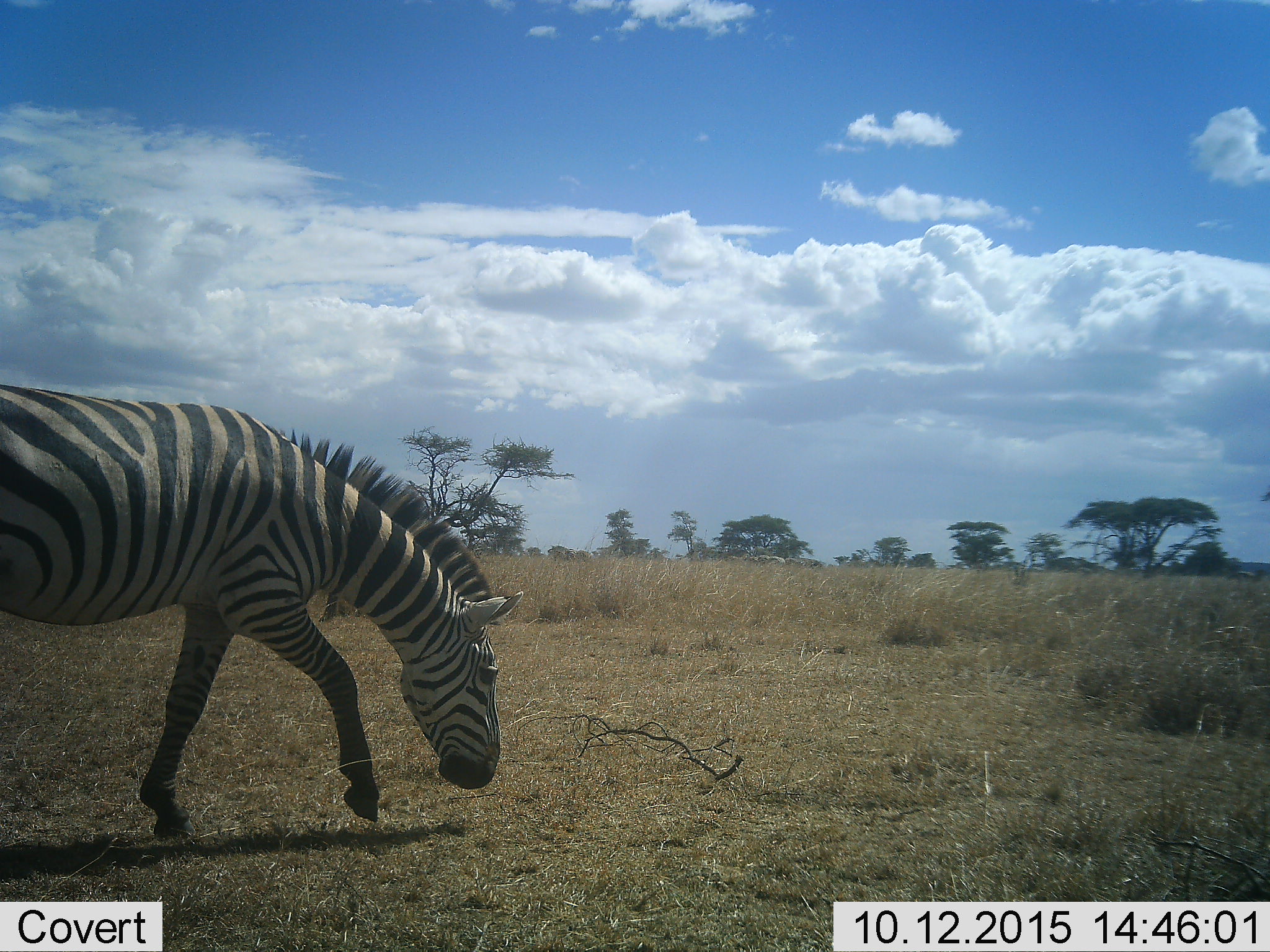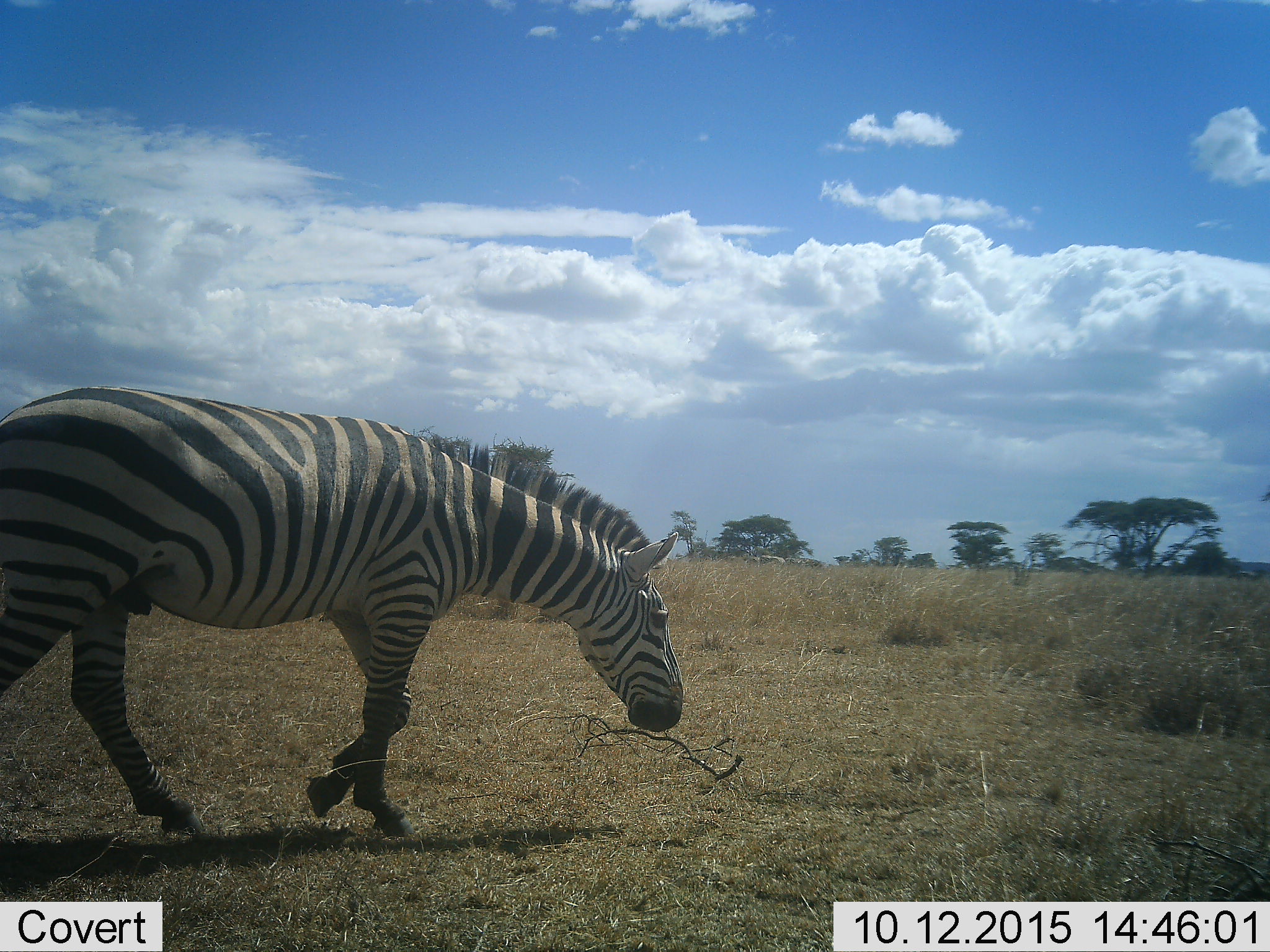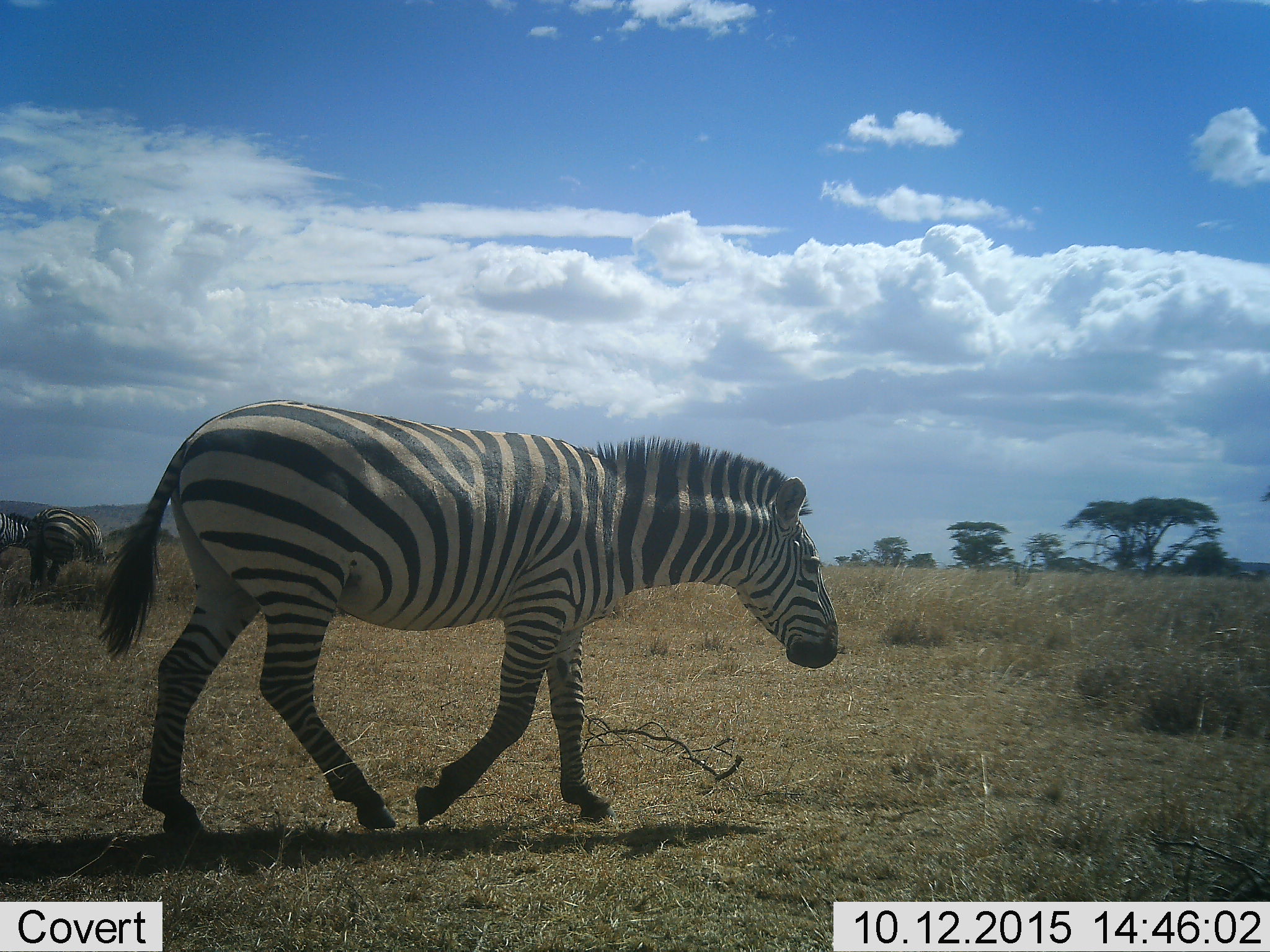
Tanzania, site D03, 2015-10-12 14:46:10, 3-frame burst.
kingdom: Animalia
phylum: Chordata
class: Mammalia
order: Perissodactyla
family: Equidae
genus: Equus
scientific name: Equus quagga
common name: plains zebra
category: zebra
Zebra (plains zebra) (Equus quagga), count 1. Behavior (volunteer vote fractions): standing 12%, resting 0%, moving 81%, interacting 0%. Young present (vote fraction): 6%. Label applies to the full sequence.